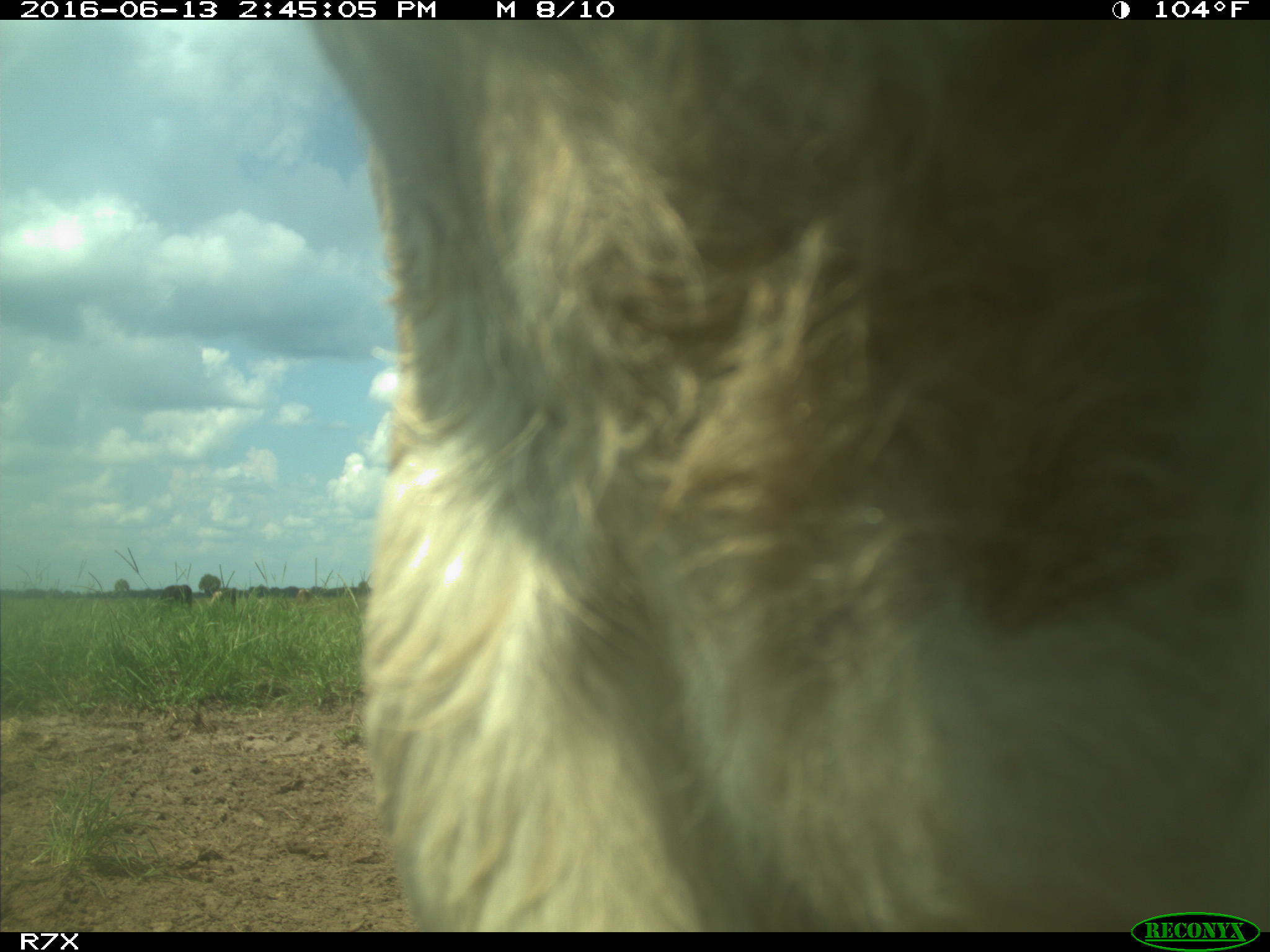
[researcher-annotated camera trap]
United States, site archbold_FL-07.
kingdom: Animalia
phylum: Chordata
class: Mammalia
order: Artiodactyla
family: Bovidae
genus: Bos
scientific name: Bos taurus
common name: domestic cow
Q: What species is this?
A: Bos taurus (domestic cow).